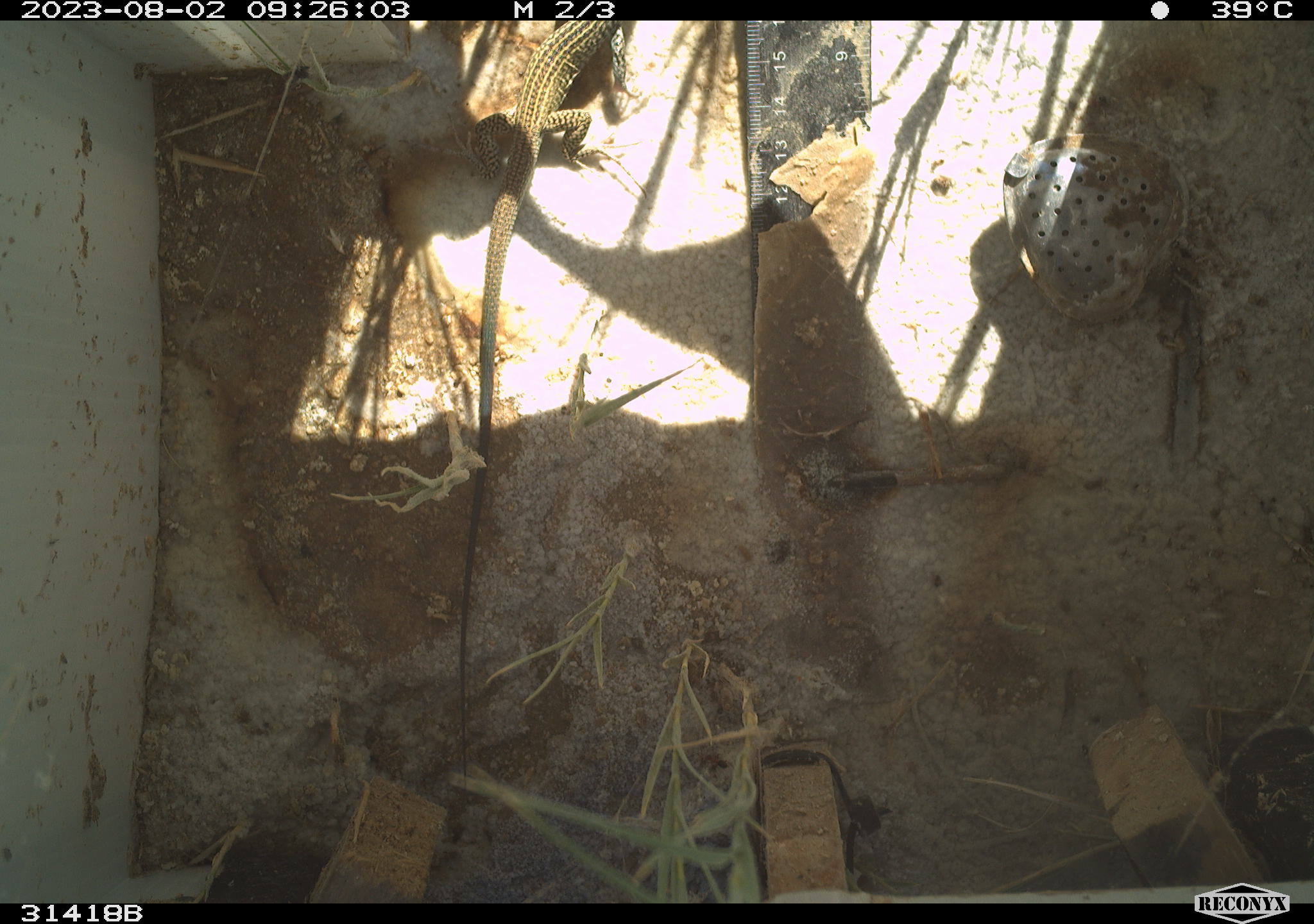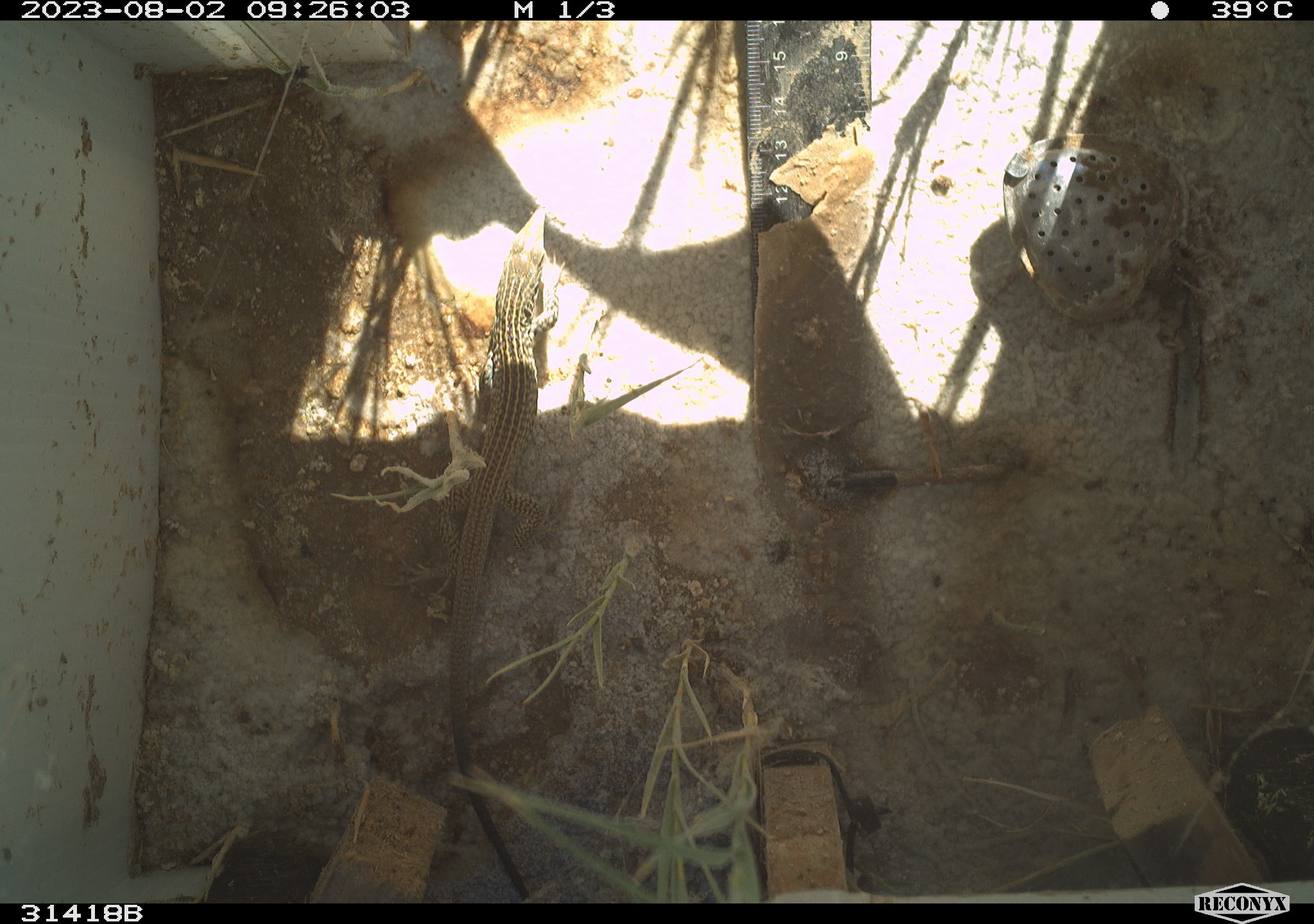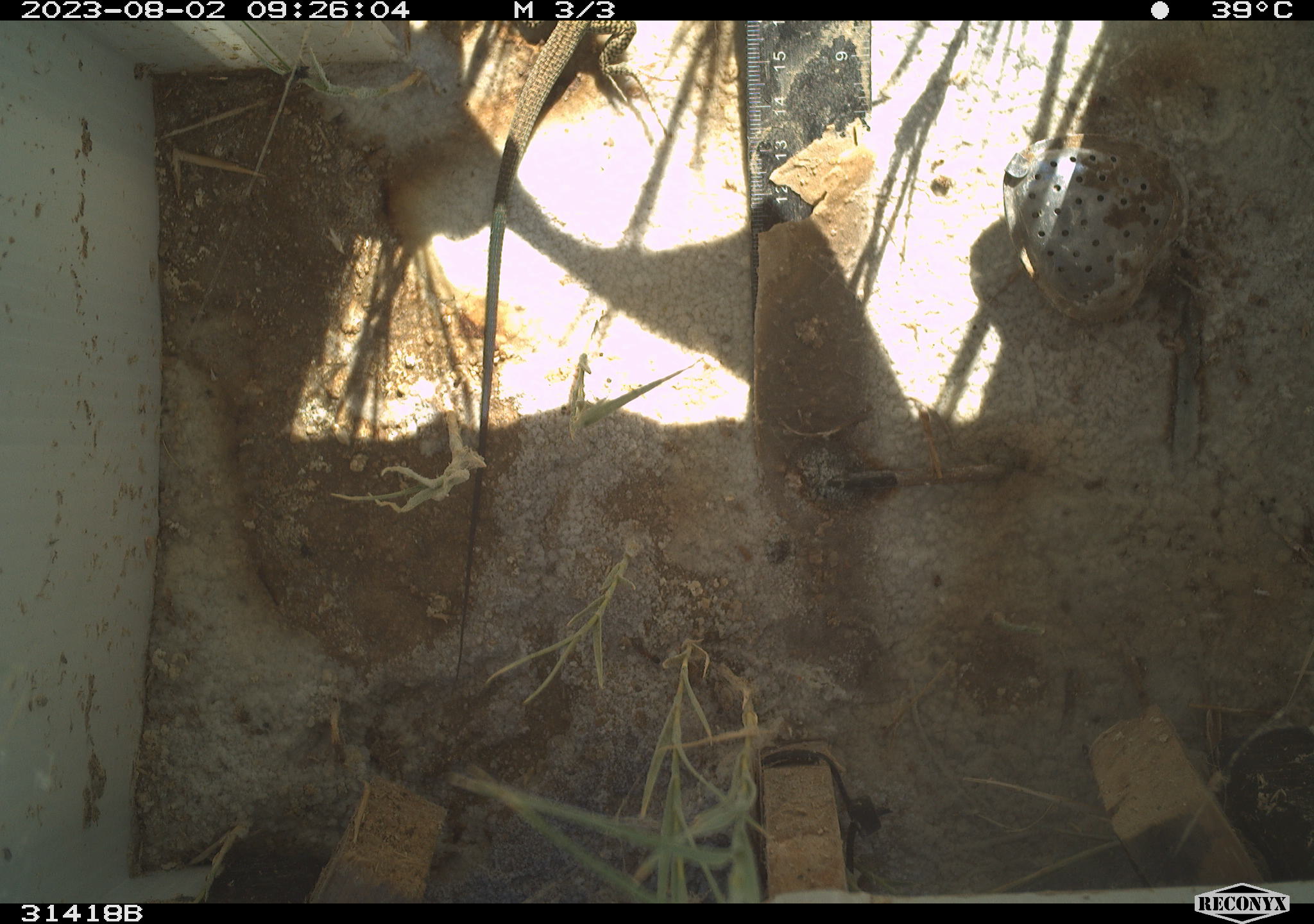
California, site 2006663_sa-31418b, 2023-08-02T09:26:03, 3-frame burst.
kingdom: Animalia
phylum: Chordata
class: Reptilia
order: Squamata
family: Teiidae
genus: Aspidoscelis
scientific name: Aspidoscelis tigris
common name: western whiptail